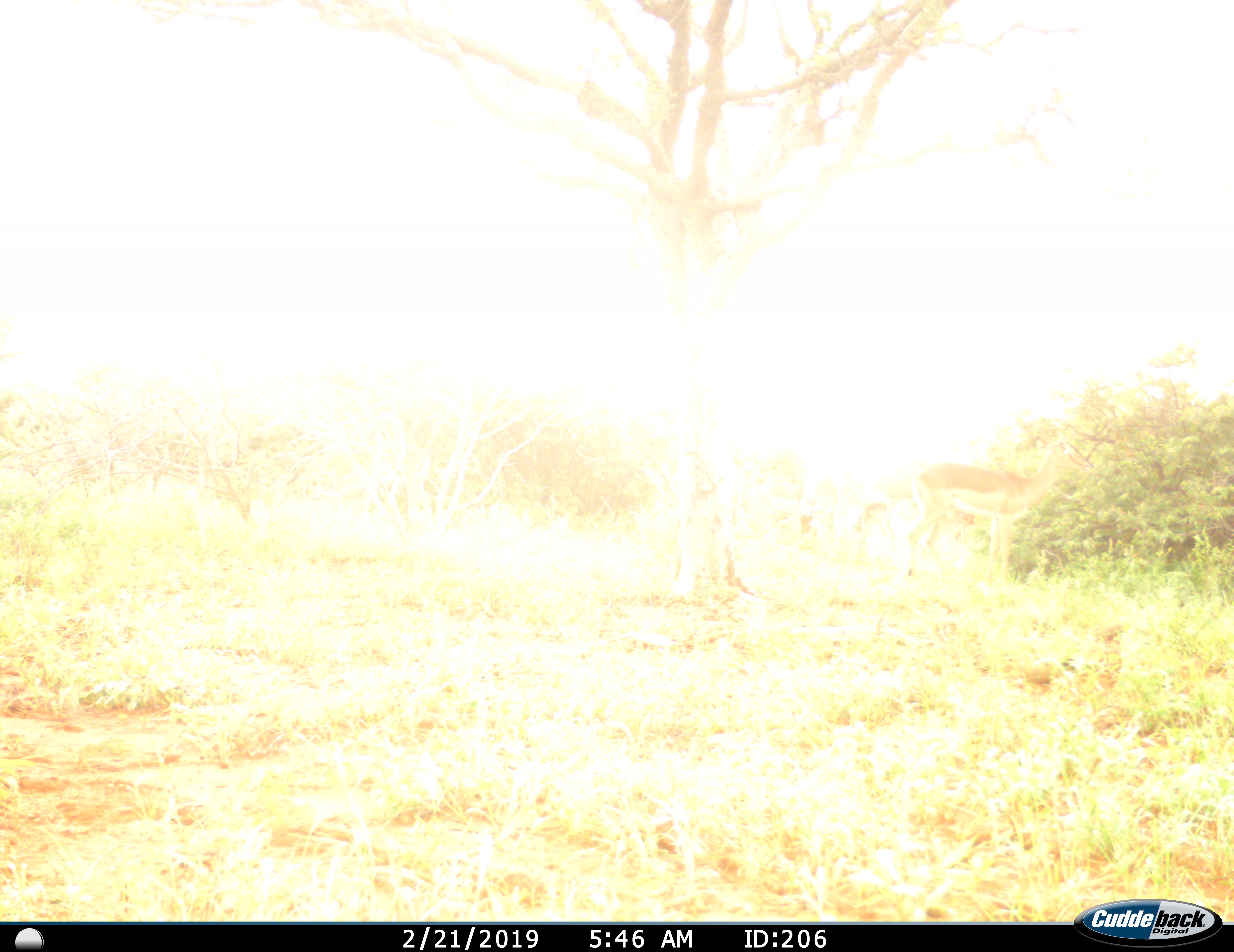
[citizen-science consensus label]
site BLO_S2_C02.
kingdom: Animalia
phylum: Chordata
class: Mammalia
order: Artiodactyla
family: Bovidae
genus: Aepyceros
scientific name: Aepyceros melampus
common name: impala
Impala (Aepyceros melampus), count 1. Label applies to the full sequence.